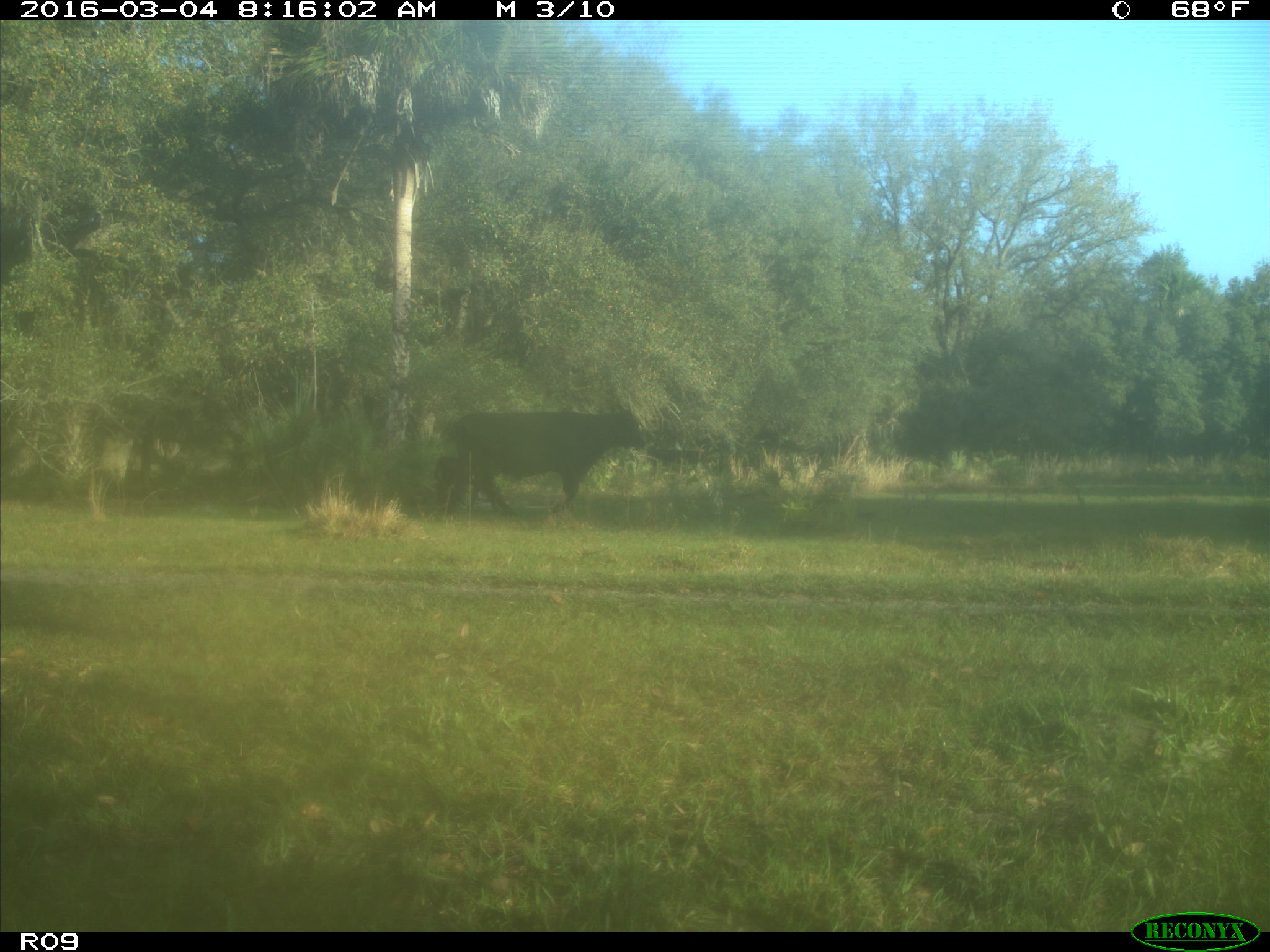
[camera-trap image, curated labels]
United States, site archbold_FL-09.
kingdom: Animalia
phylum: Chordata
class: Mammalia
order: Artiodactyla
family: Bovidae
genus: Bos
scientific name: Bos taurus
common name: domestic cow